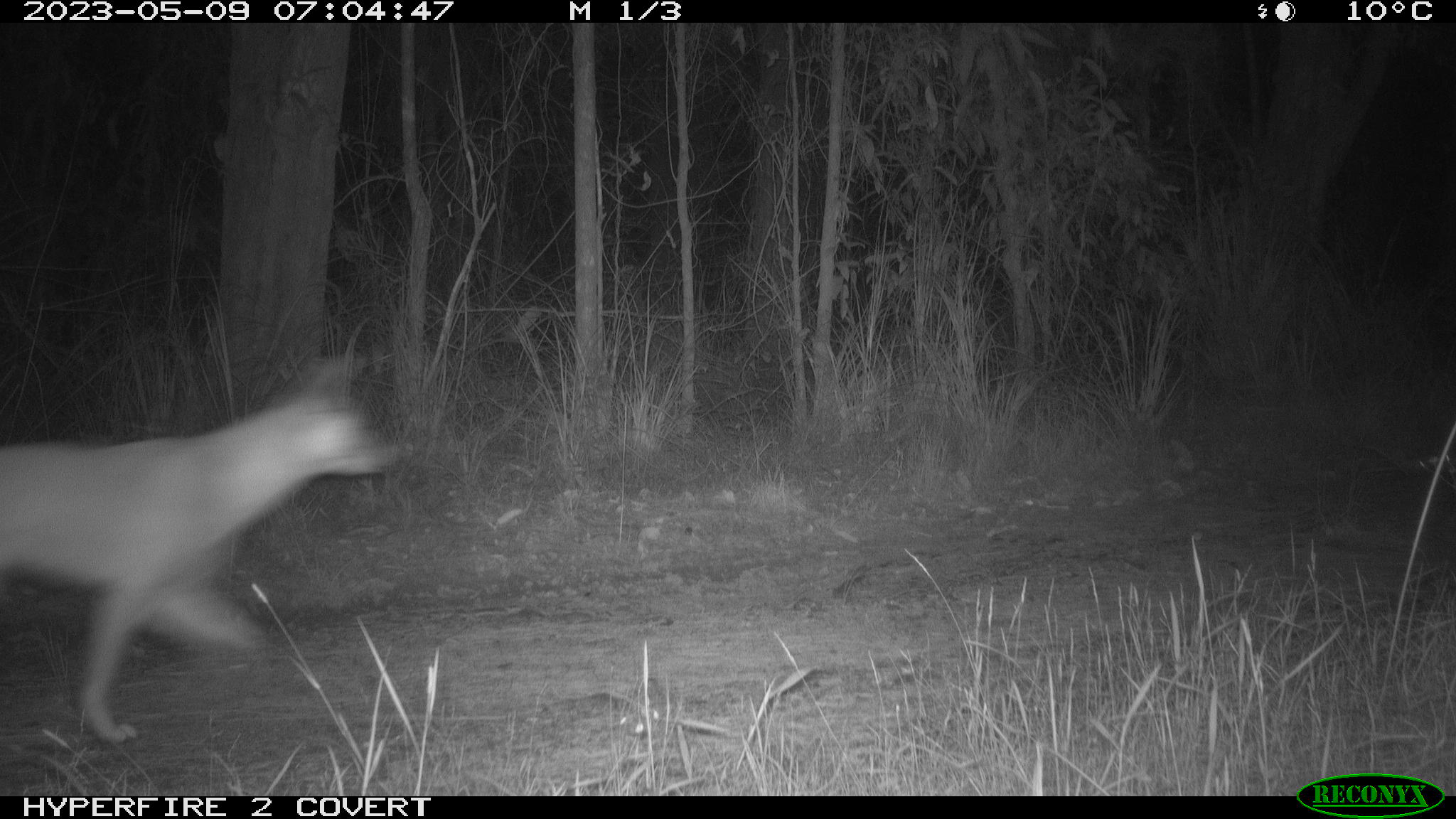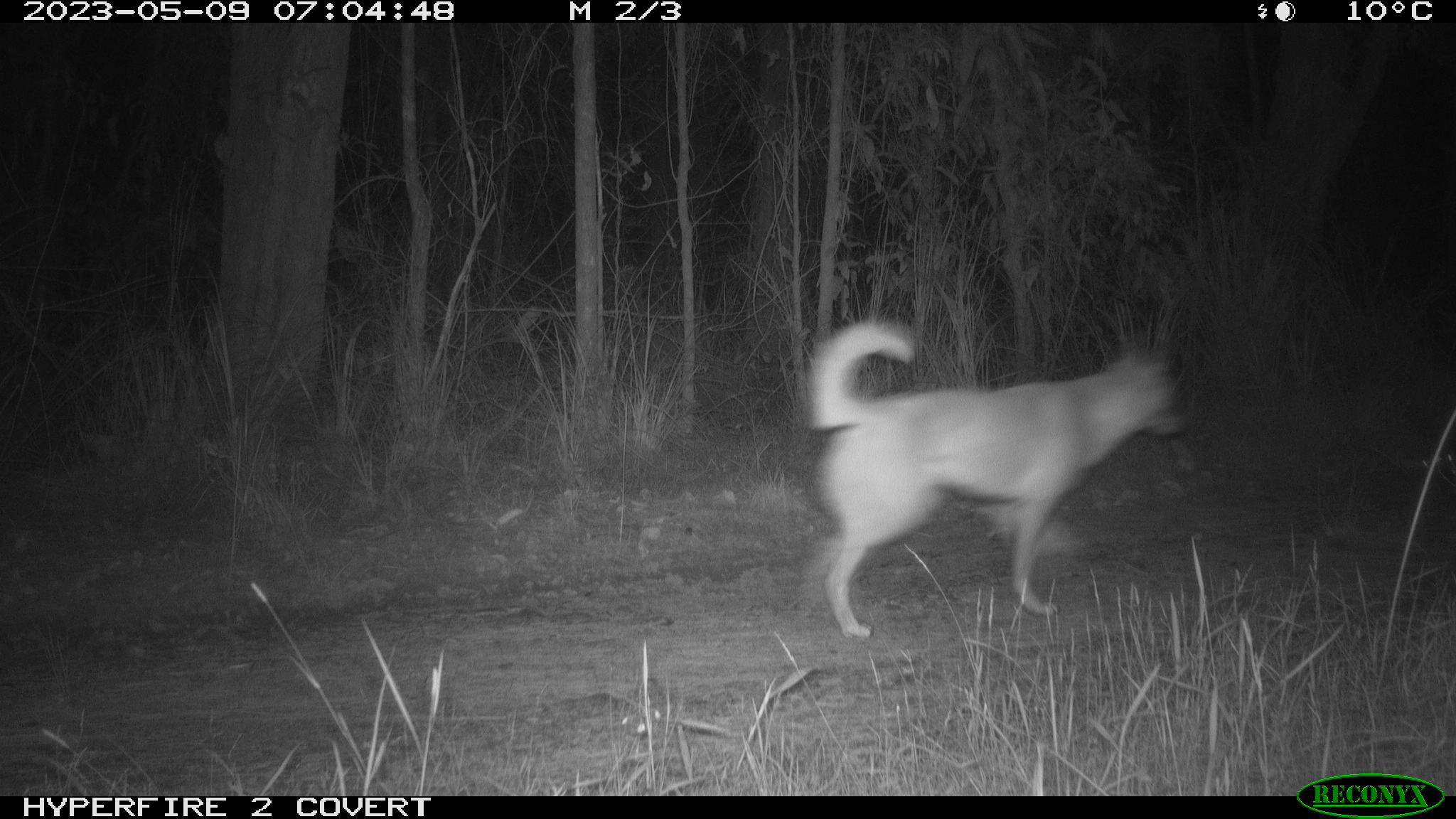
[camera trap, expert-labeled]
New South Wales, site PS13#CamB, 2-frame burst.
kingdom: Animalia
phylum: Chordata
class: Mammalia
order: Carnivora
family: Canidae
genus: Canis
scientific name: Canis familiaris dingo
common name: dingo